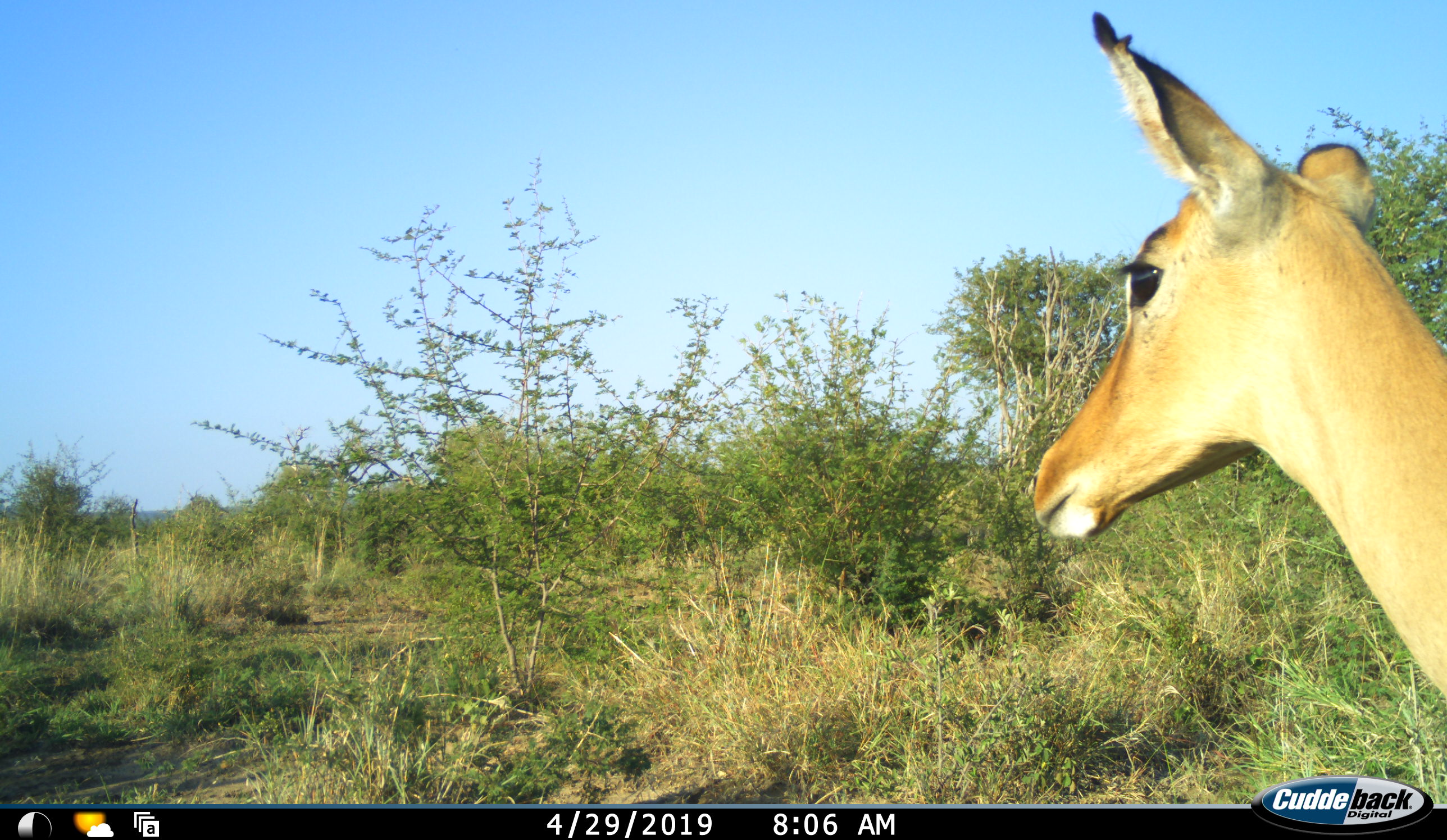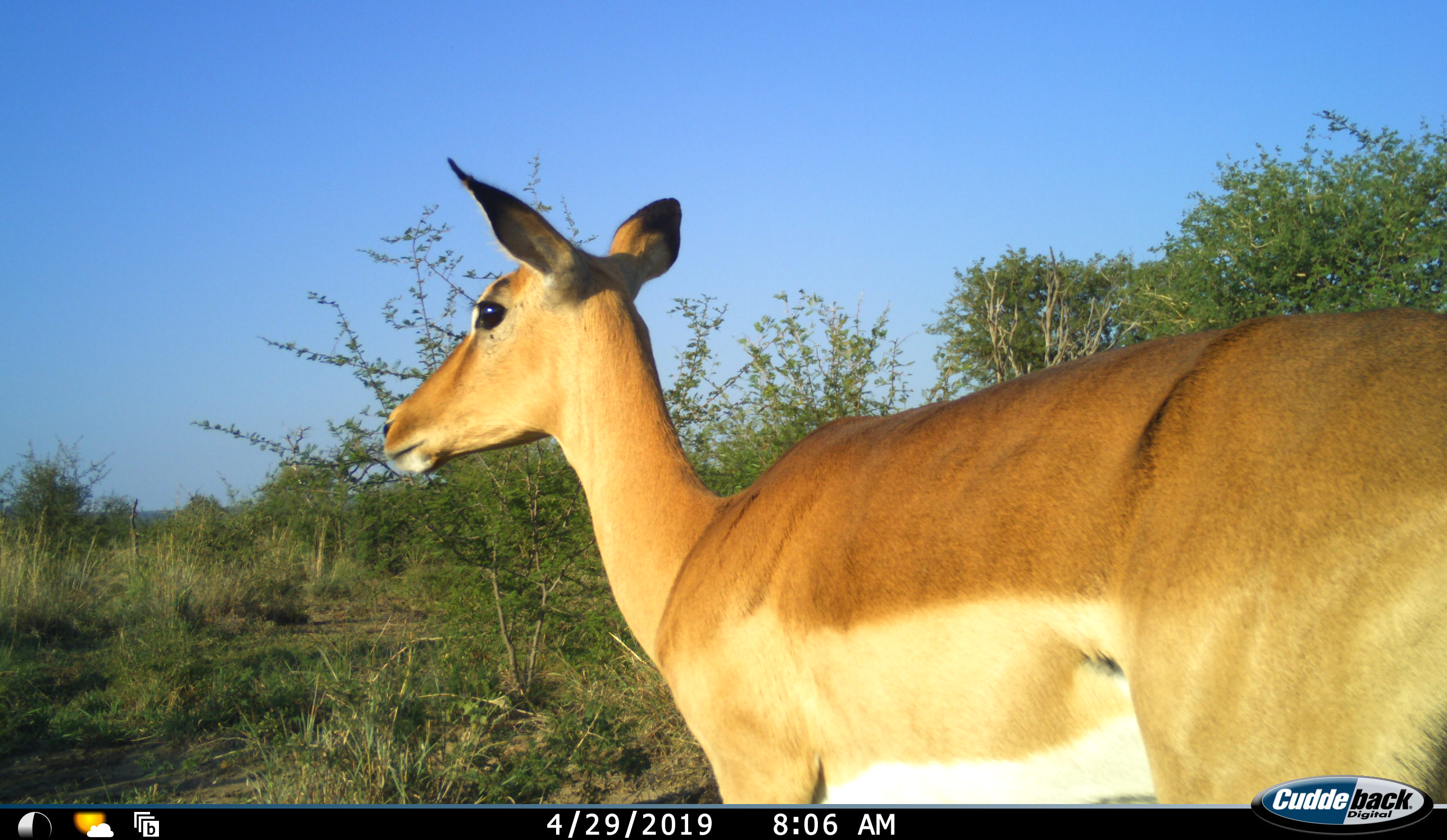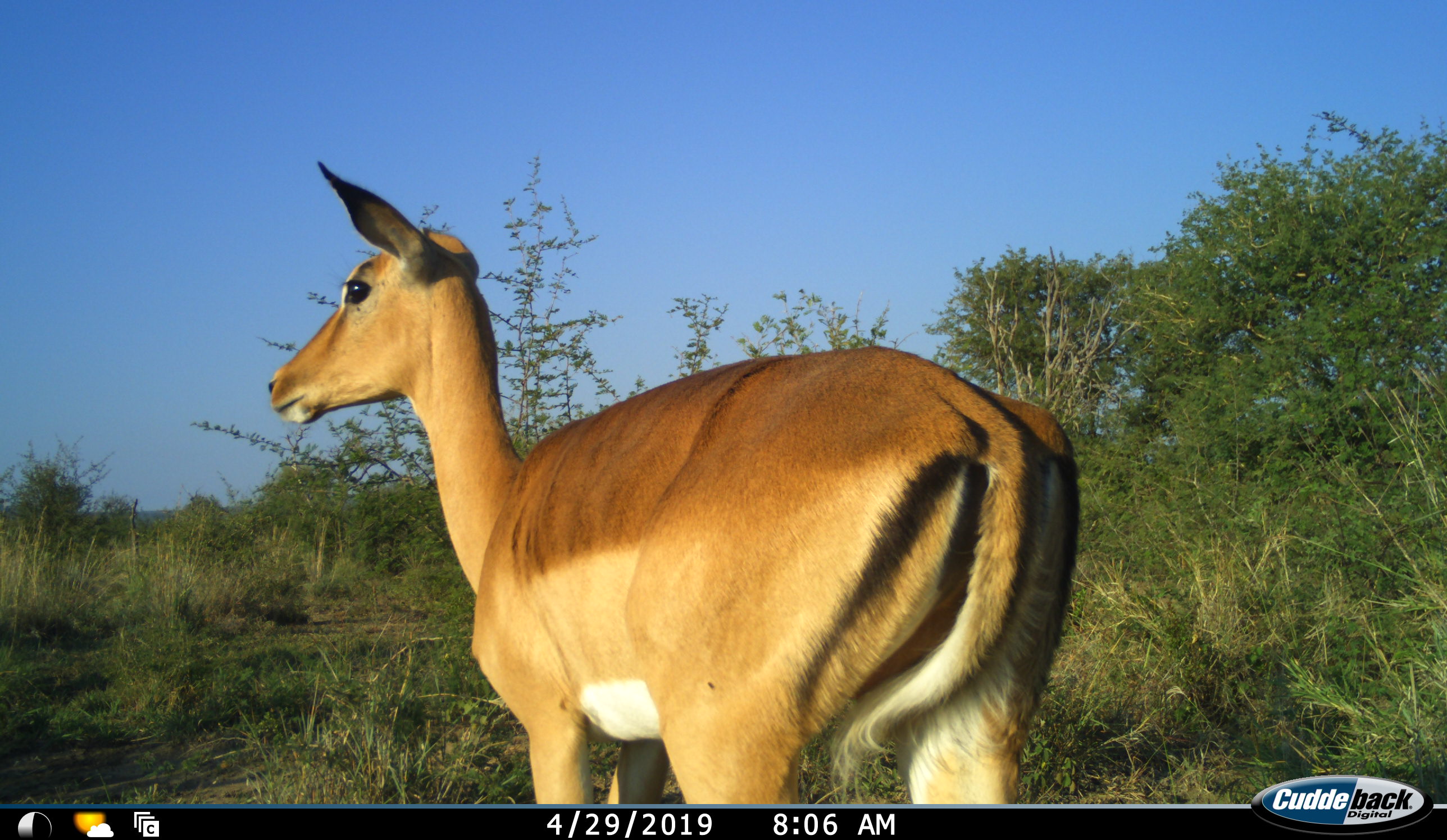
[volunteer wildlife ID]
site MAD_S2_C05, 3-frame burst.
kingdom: Animalia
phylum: Chordata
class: Mammalia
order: Artiodactyla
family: Bovidae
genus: Aepyceros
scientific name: Aepyceros melampus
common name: impala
Impala (Aepyceros melampus), count 1. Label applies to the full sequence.